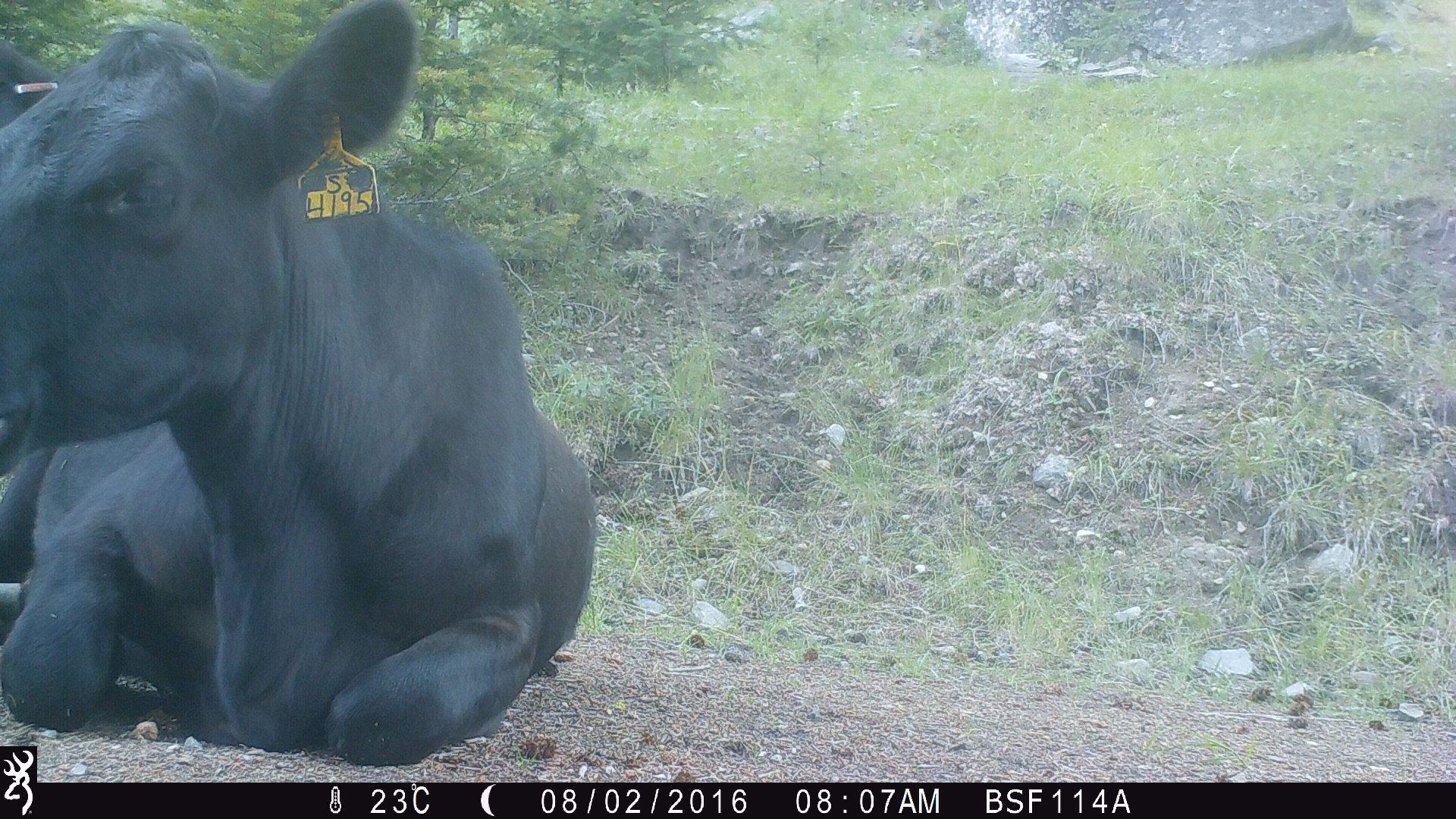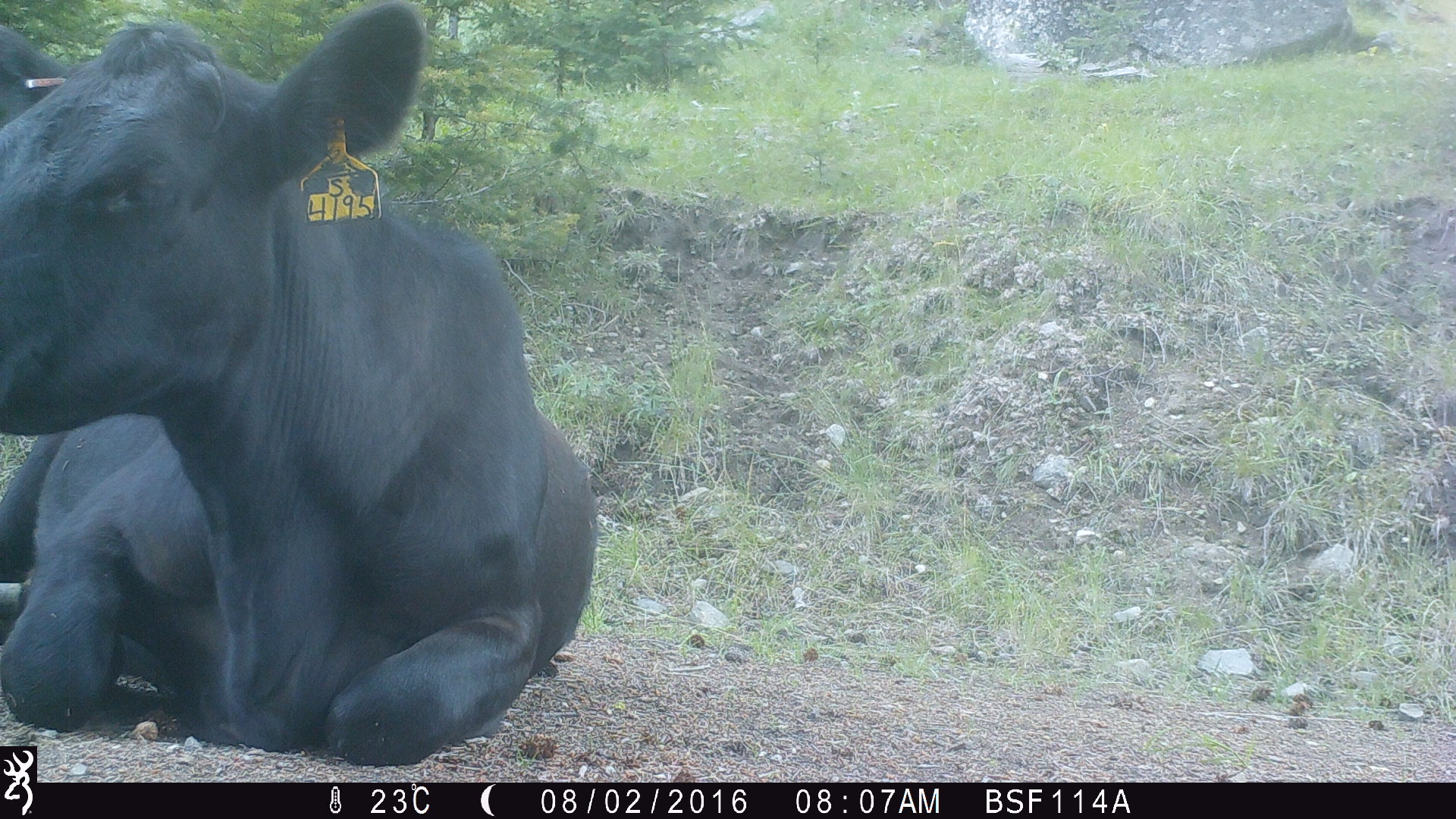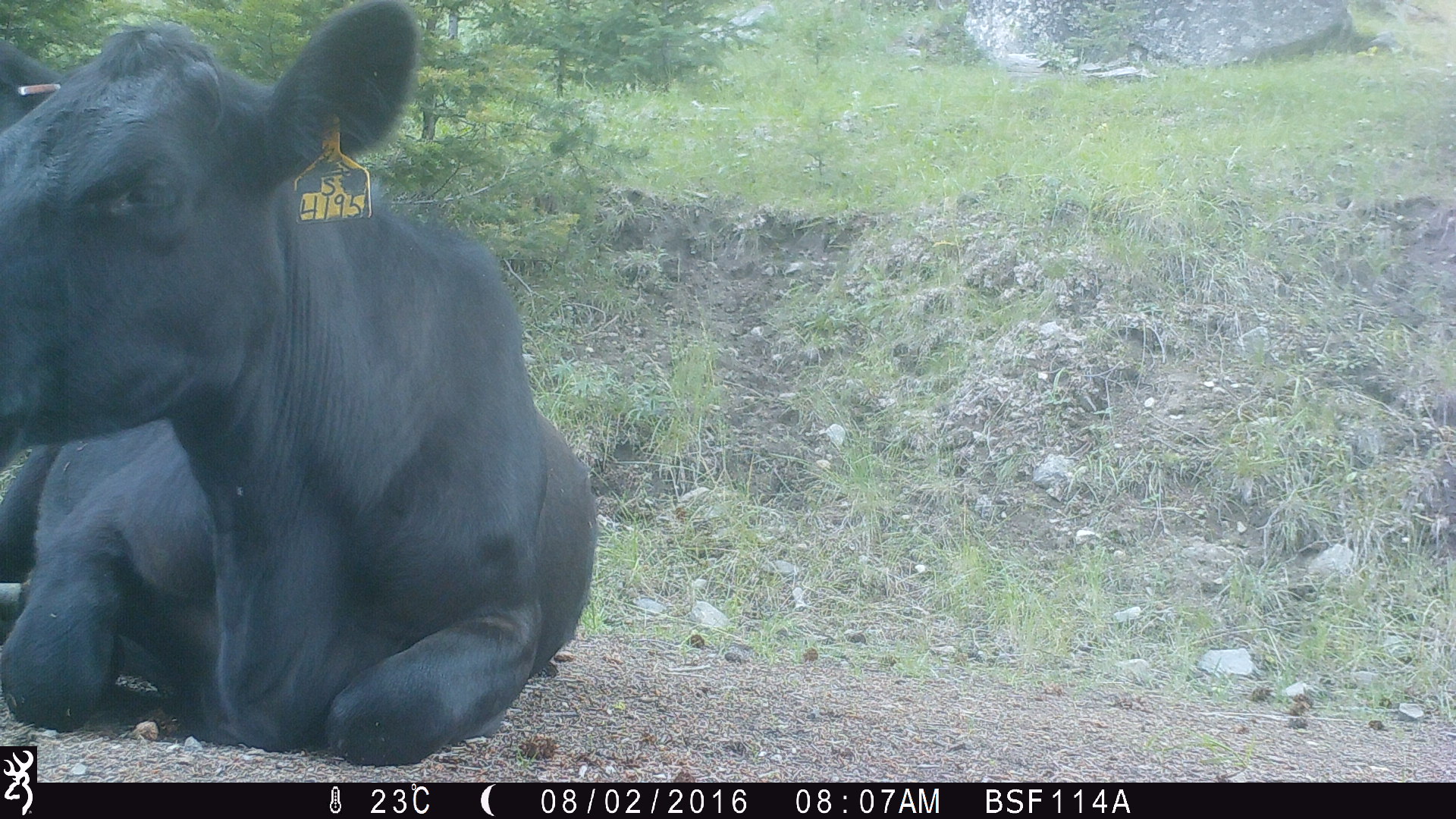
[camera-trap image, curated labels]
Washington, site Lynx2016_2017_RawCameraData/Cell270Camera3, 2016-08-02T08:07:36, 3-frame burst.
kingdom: Animalia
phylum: Chordata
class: Mammalia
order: Artiodactyla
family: Bovidae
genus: Bos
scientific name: Bos taurus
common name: domestic cattle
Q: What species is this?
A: Domestic cattle (Bos taurus).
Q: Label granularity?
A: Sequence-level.